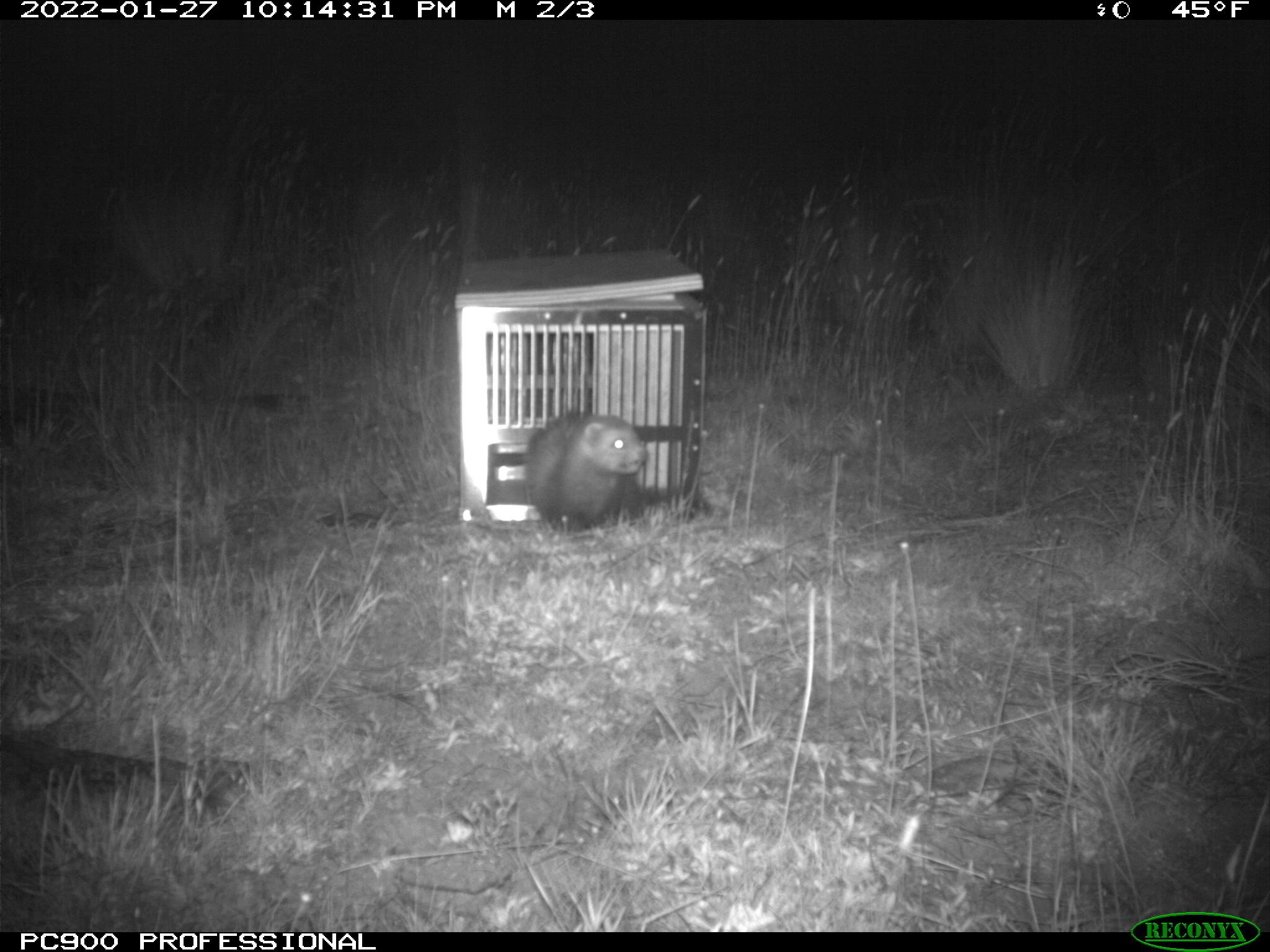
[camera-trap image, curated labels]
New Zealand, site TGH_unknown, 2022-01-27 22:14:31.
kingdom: Animalia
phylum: Chordata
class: Mammalia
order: Carnivora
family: Mustelidae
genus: Mustela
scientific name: Mustela furo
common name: ferret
Ferret (Mustela furo).